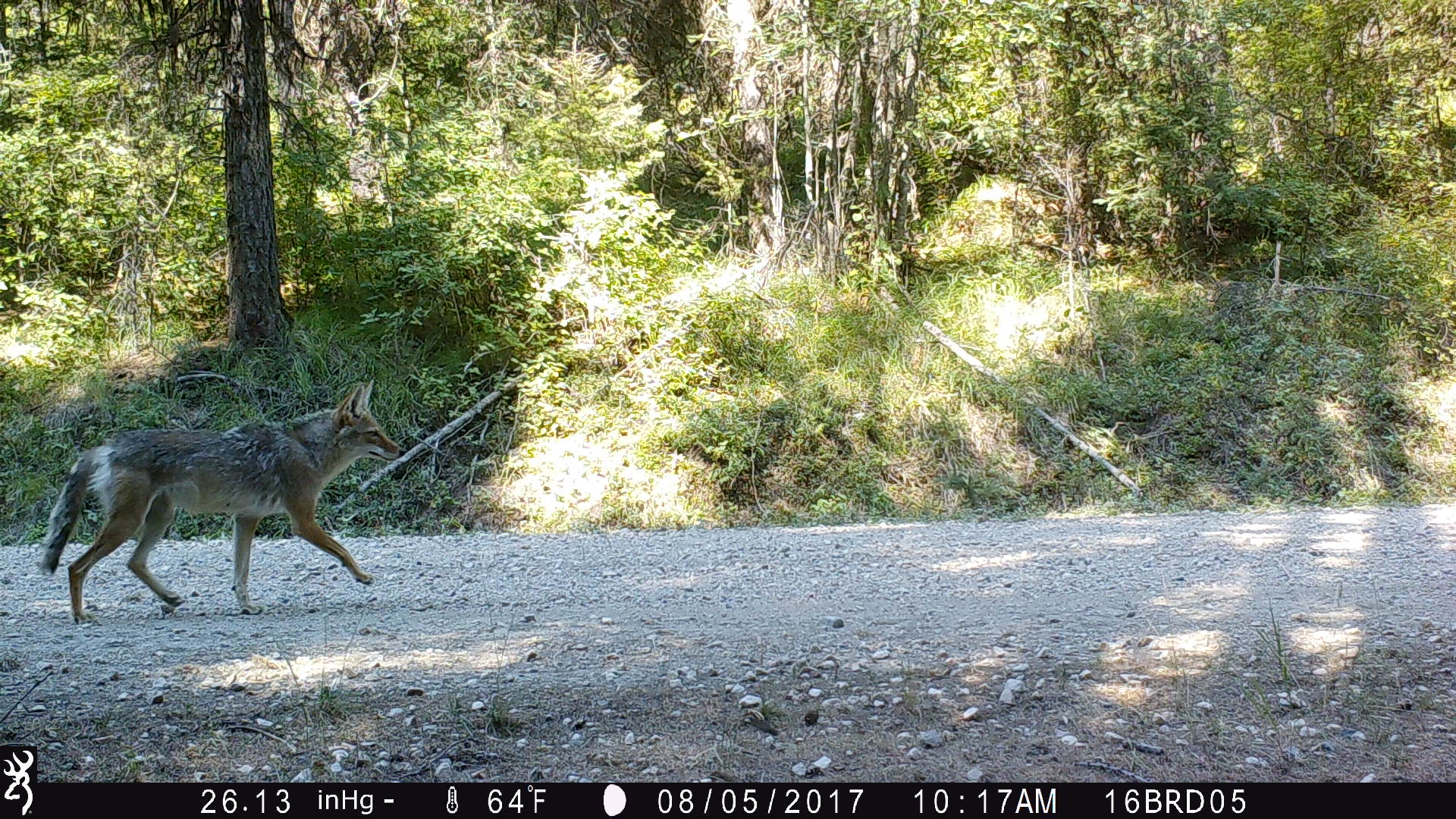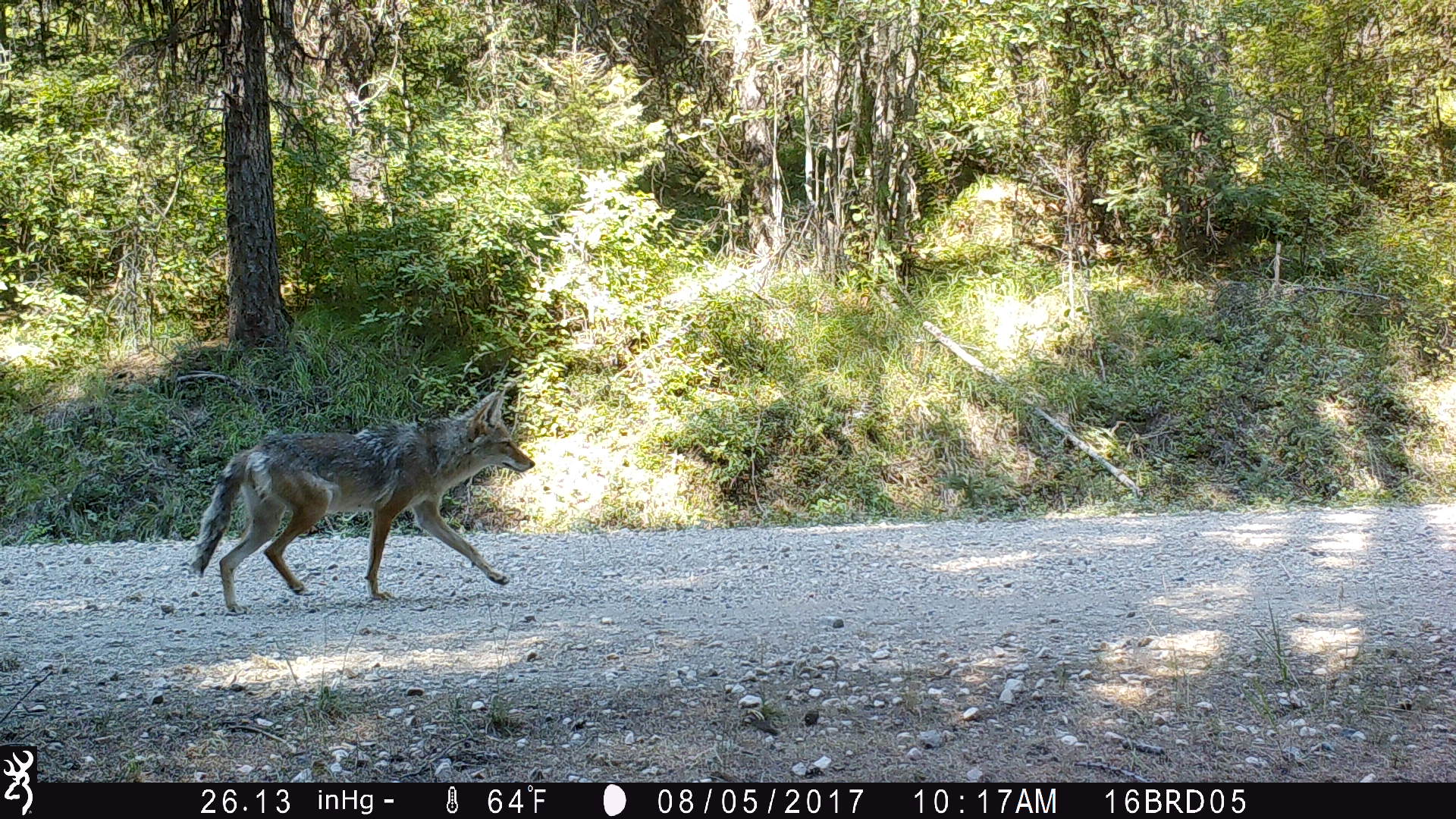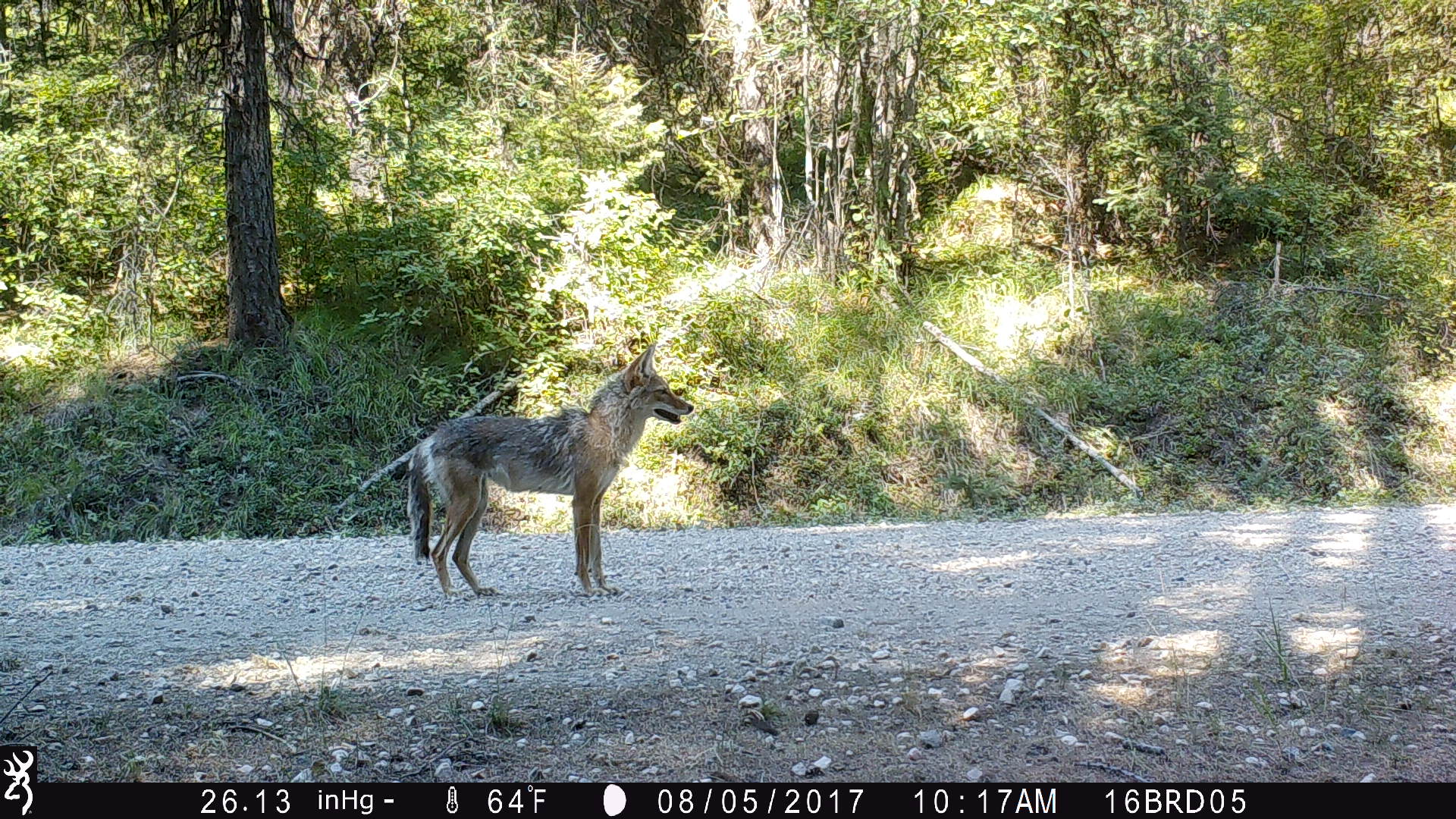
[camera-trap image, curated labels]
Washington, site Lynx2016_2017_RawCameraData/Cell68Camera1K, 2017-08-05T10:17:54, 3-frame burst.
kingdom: Animalia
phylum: Chordata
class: Mammalia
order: Carnivora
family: Canidae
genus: Canis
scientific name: Canis latrans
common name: coyote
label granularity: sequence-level